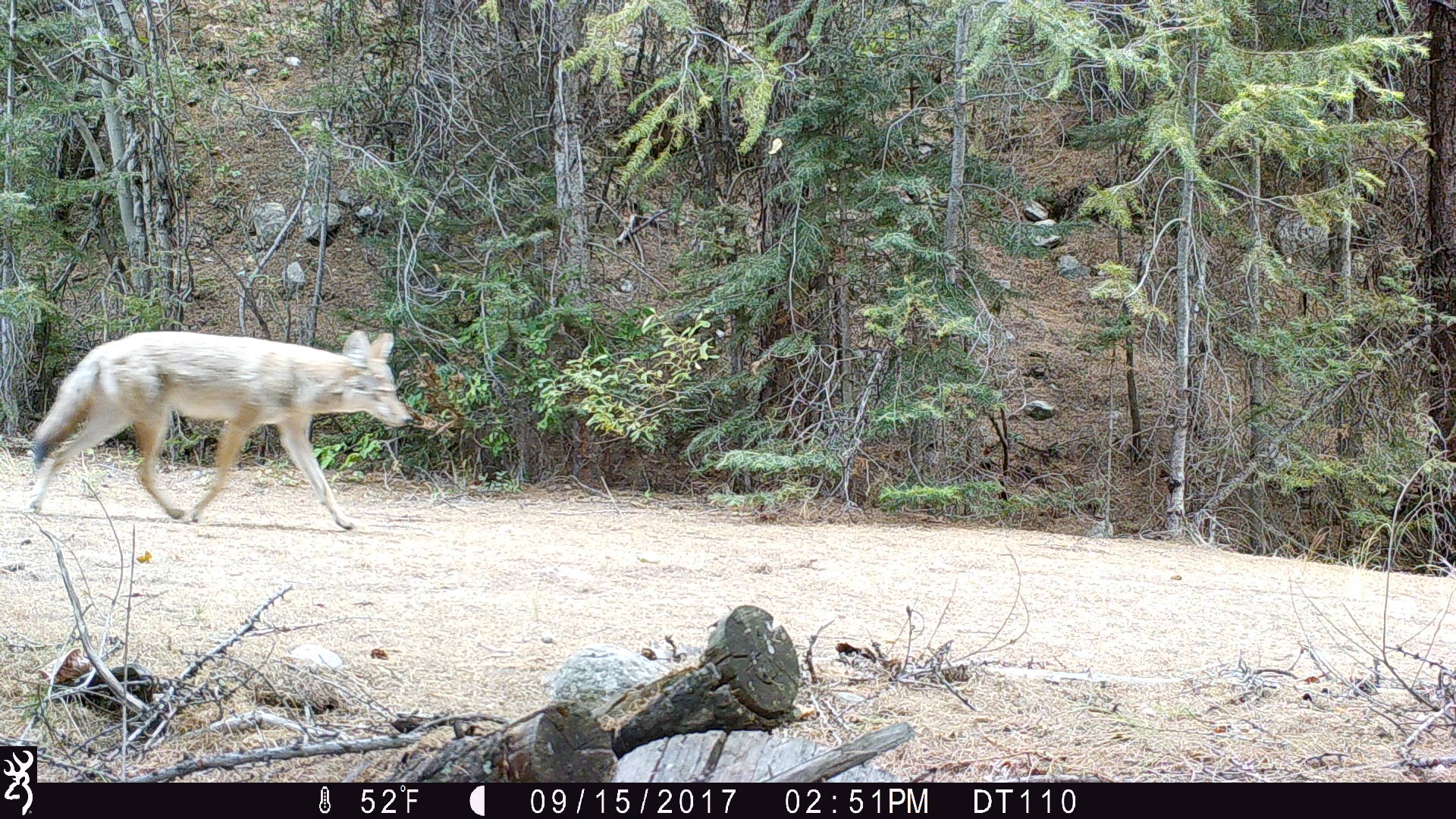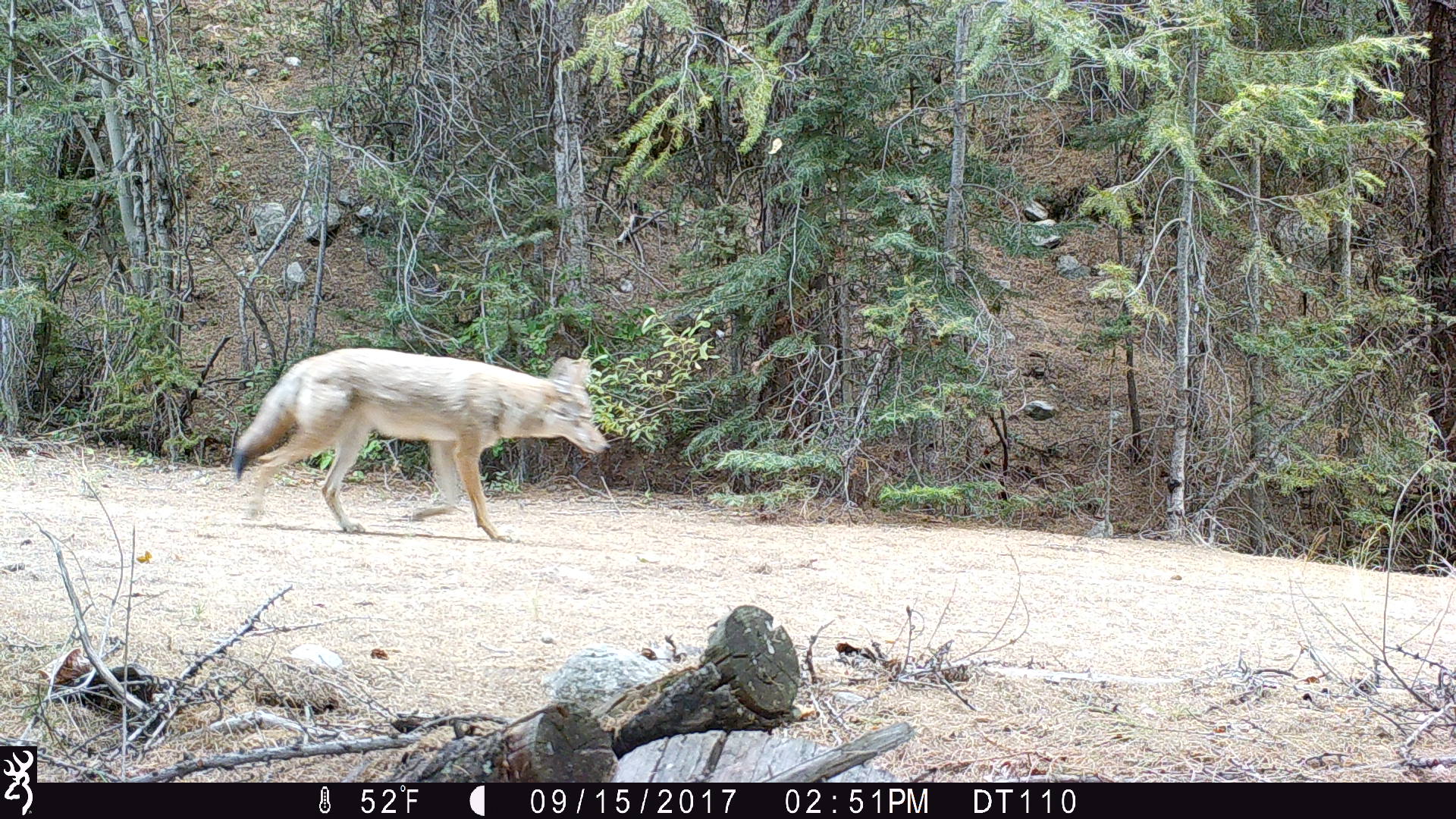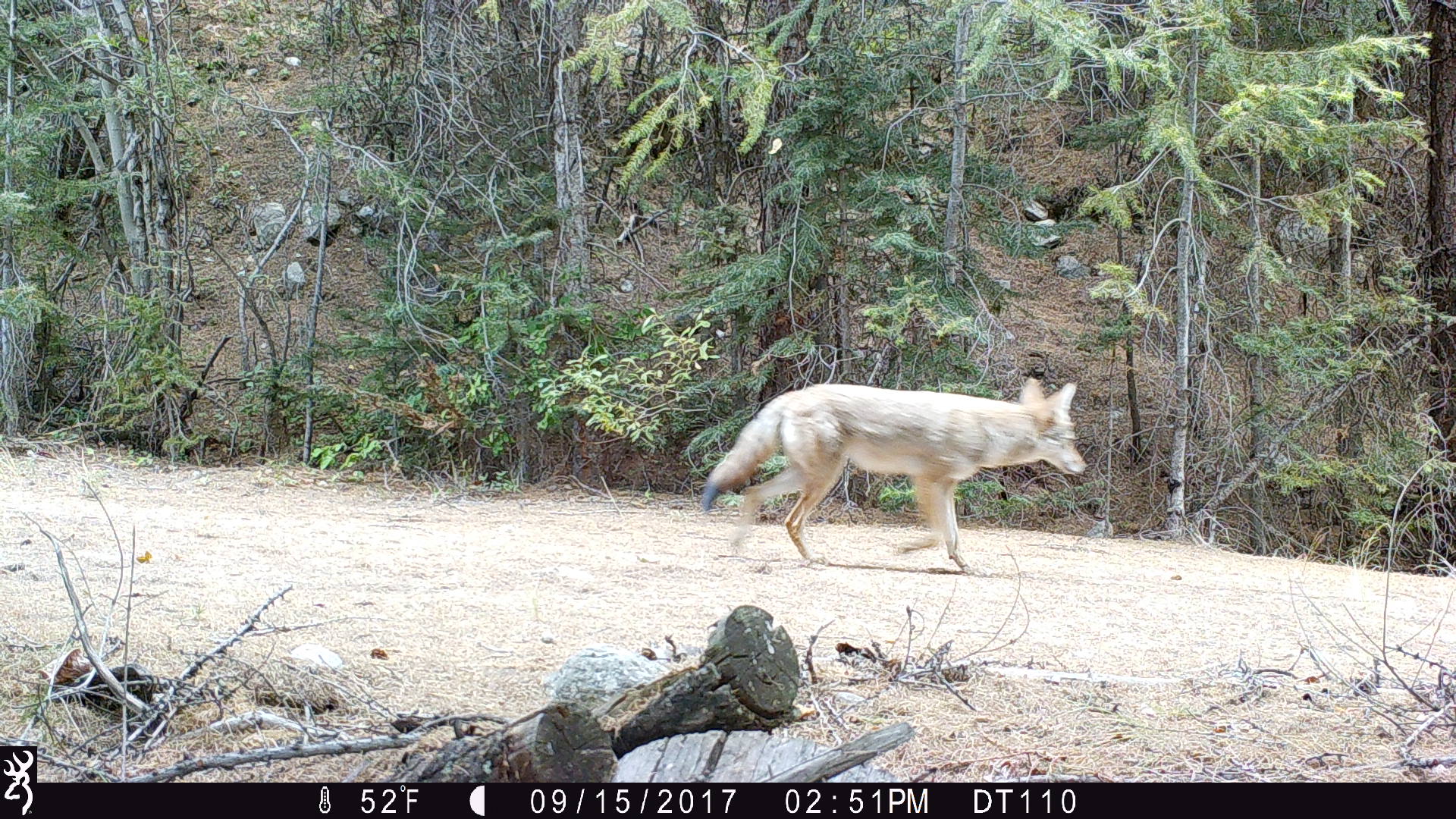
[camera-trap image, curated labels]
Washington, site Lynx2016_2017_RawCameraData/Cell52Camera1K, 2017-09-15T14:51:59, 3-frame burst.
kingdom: Animalia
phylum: Chordata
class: Mammalia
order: Carnivora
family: Canidae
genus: Canis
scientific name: Canis latrans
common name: coyote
Canis latrans (coyote). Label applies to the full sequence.